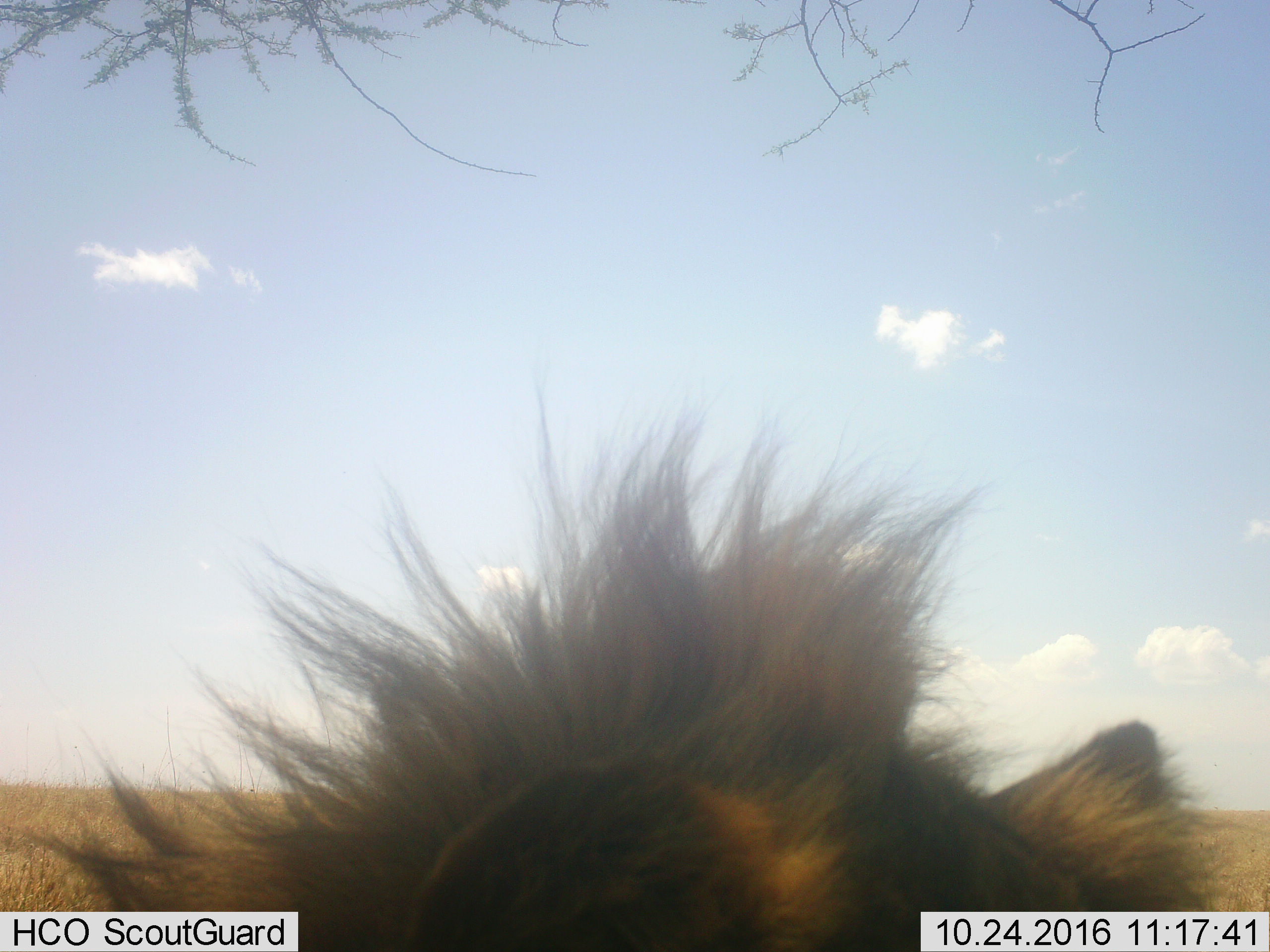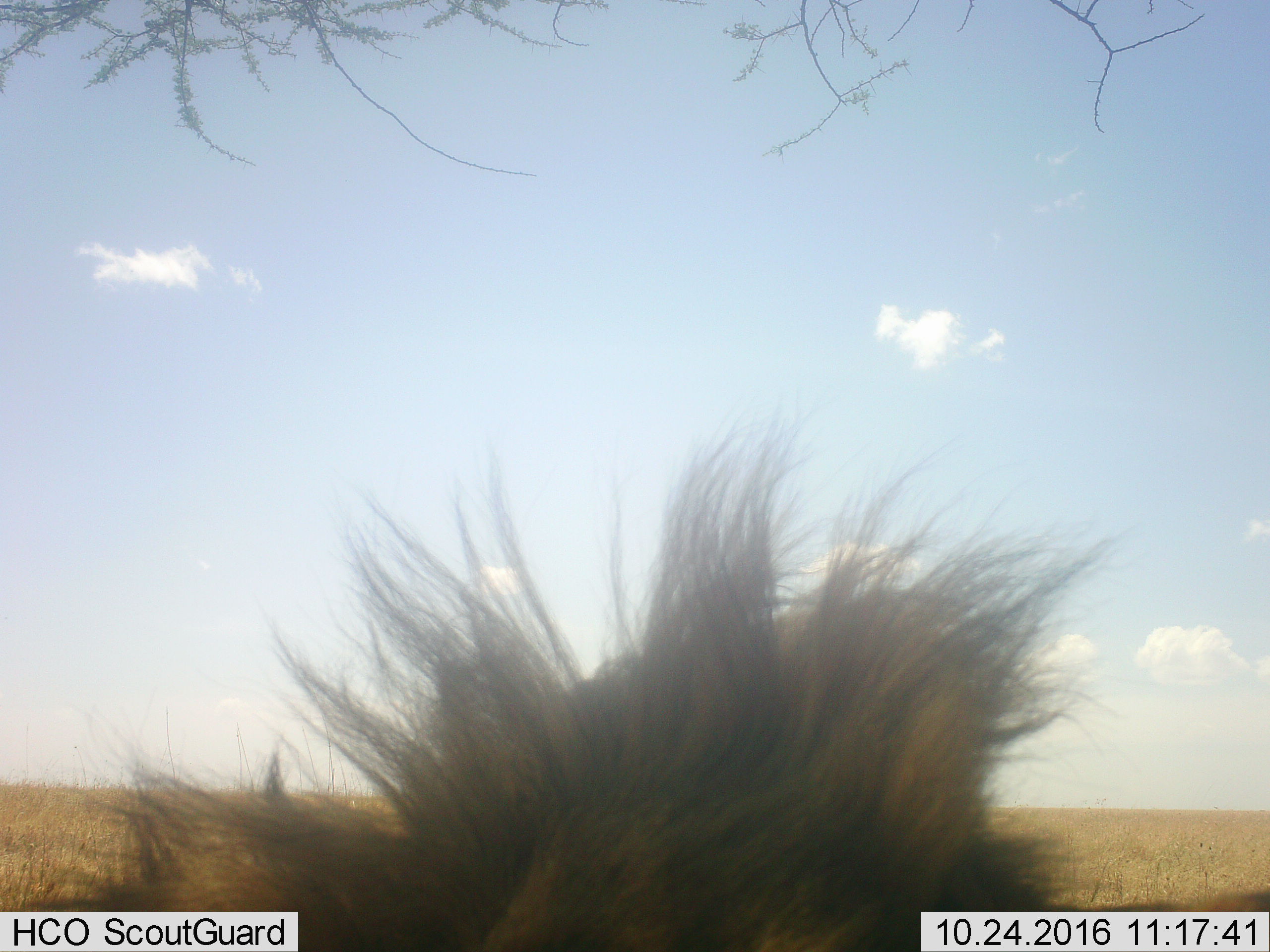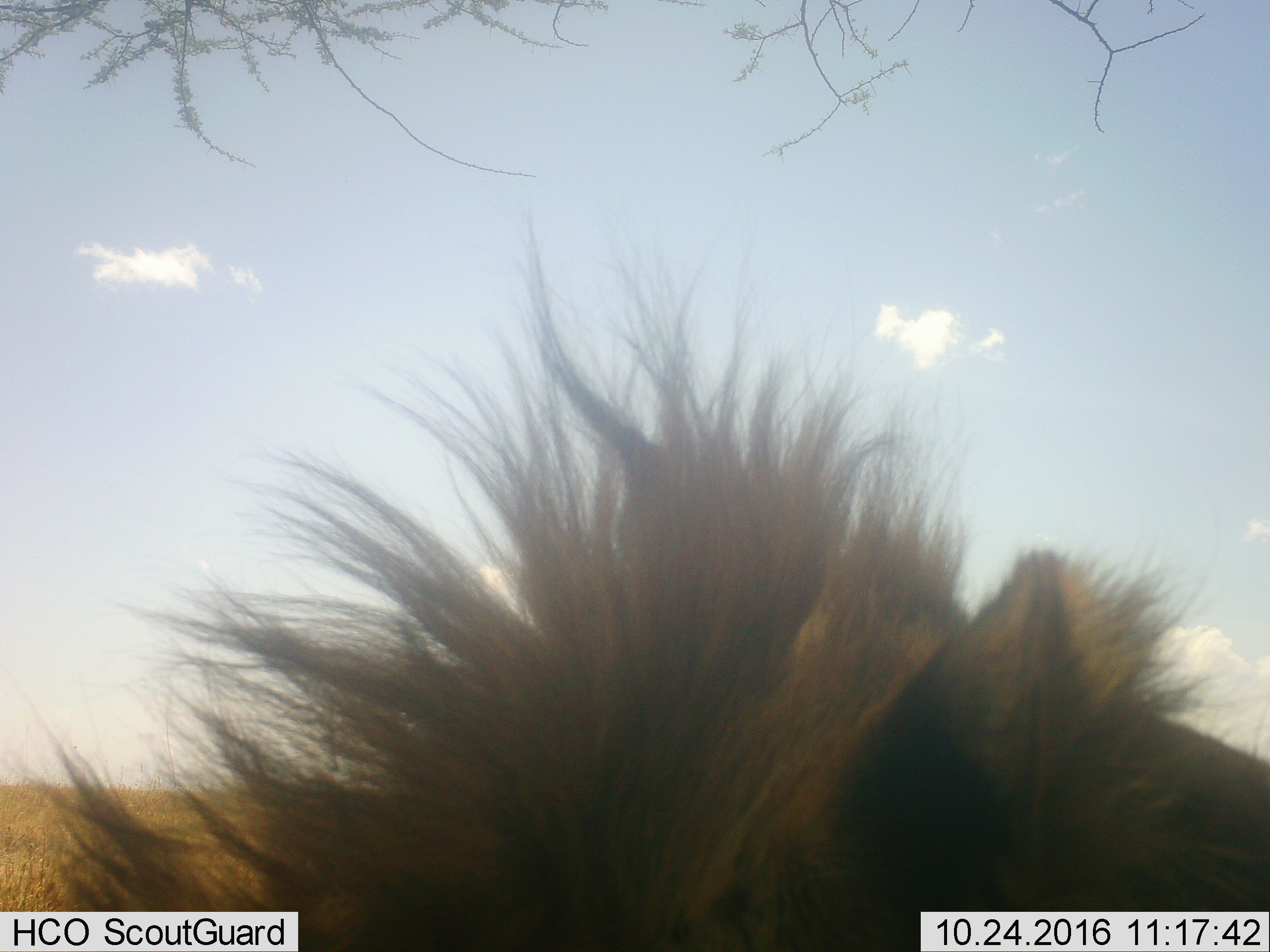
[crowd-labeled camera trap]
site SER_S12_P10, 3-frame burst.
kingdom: Animalia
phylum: Chordata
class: Mammalia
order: Carnivora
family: Felidae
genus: Panthera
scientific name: Panthera leo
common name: lion male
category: lionmale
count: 1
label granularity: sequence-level